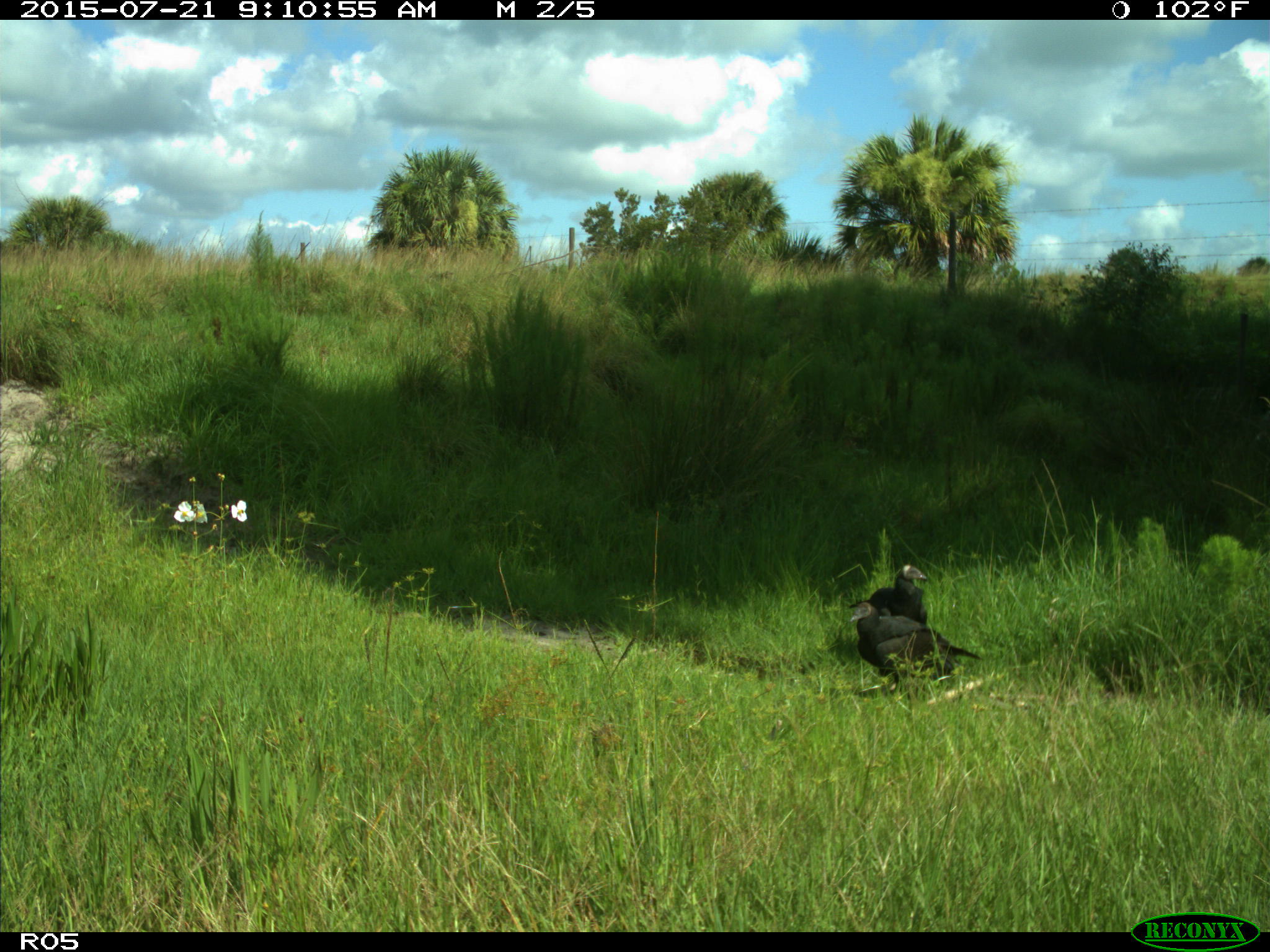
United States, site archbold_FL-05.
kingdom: Animalia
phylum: Chordata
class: Aves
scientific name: Aves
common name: birds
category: unidentified bird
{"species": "unidentified bird (birds) (Aves)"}